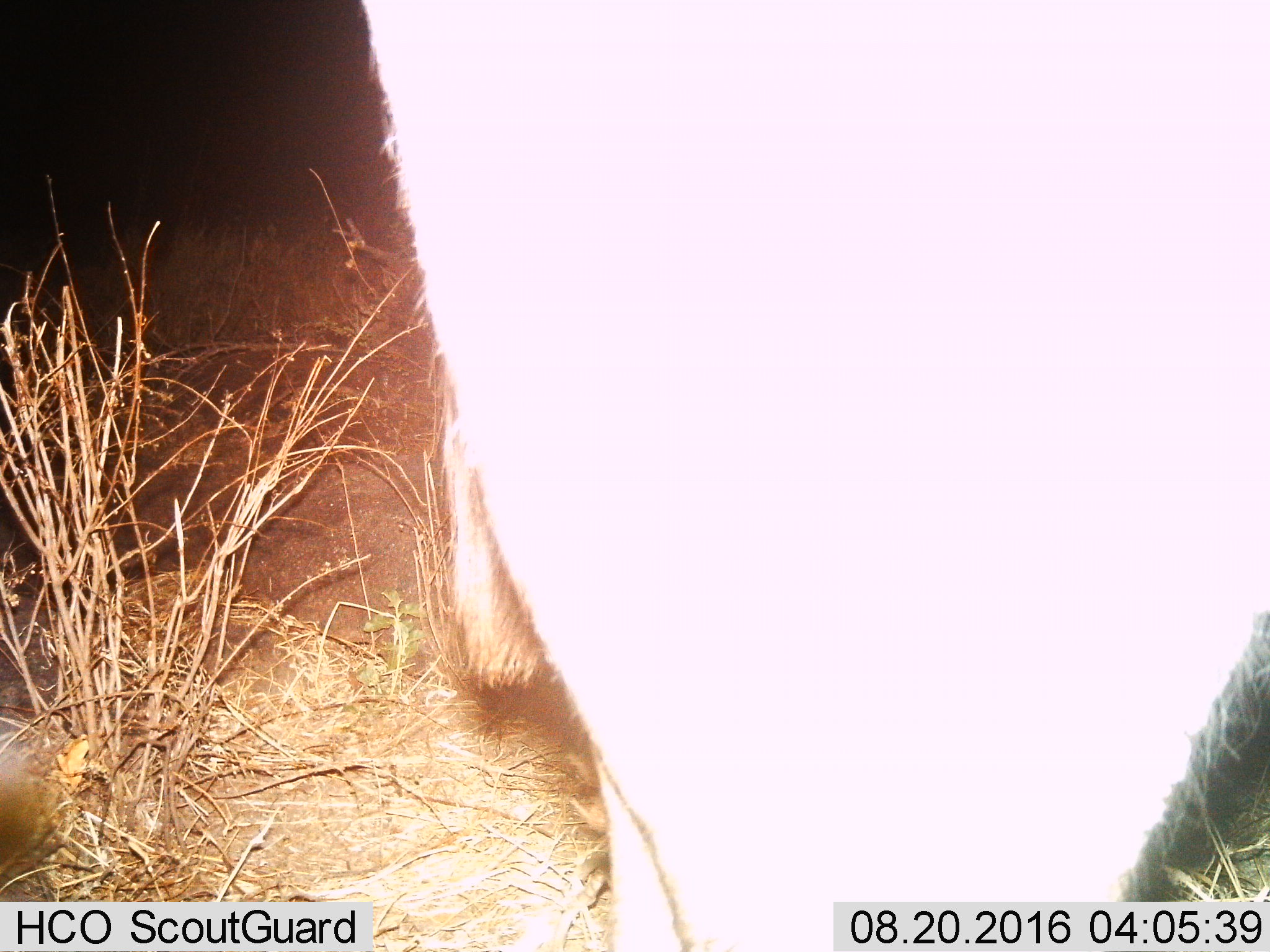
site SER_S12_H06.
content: unidentified animal